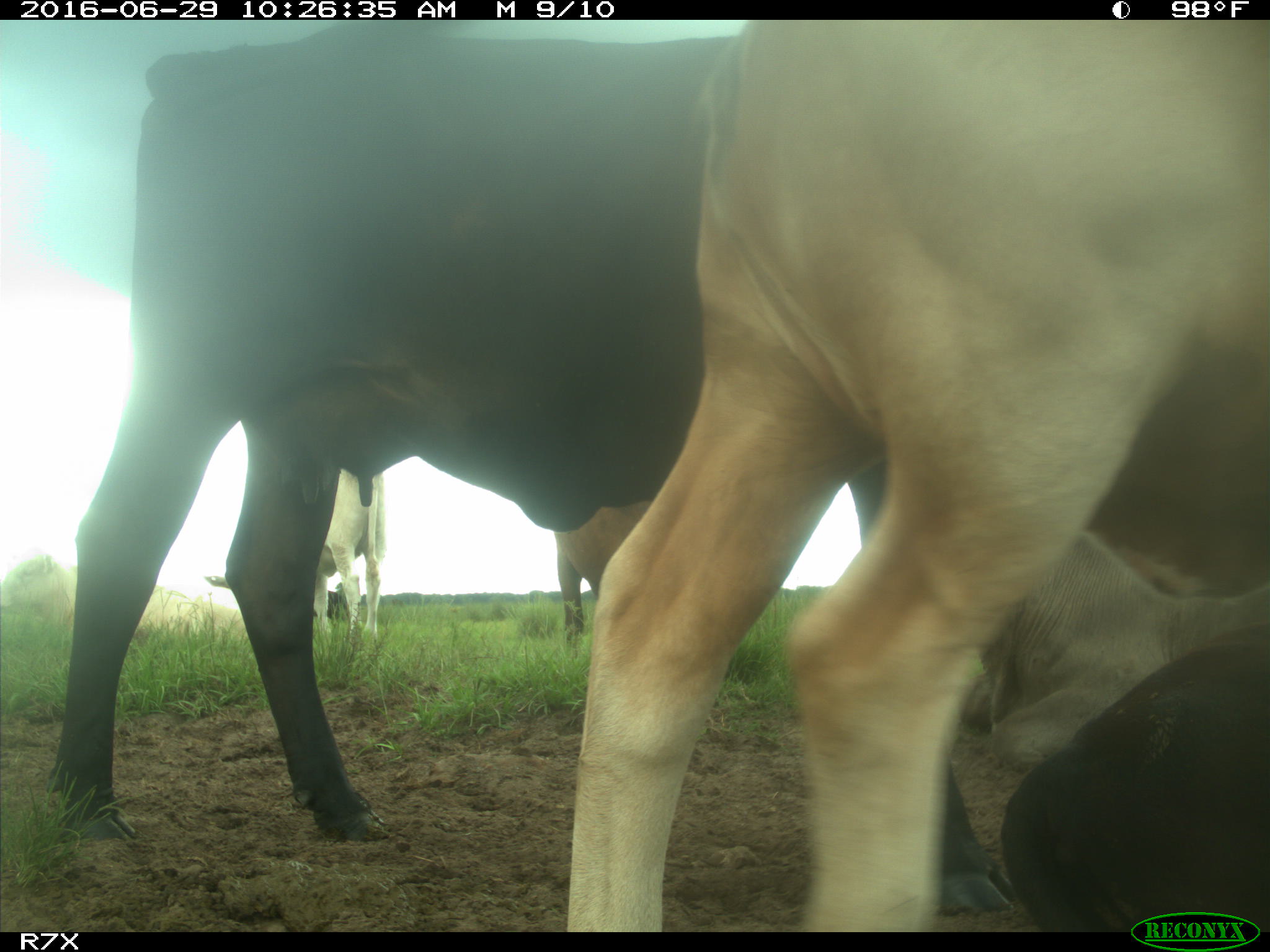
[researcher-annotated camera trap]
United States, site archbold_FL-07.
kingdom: Animalia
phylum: Chordata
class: Mammalia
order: Artiodactyla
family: Bovidae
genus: Bos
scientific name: Bos taurus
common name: domestic cow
Bos taurus (domestic cow).